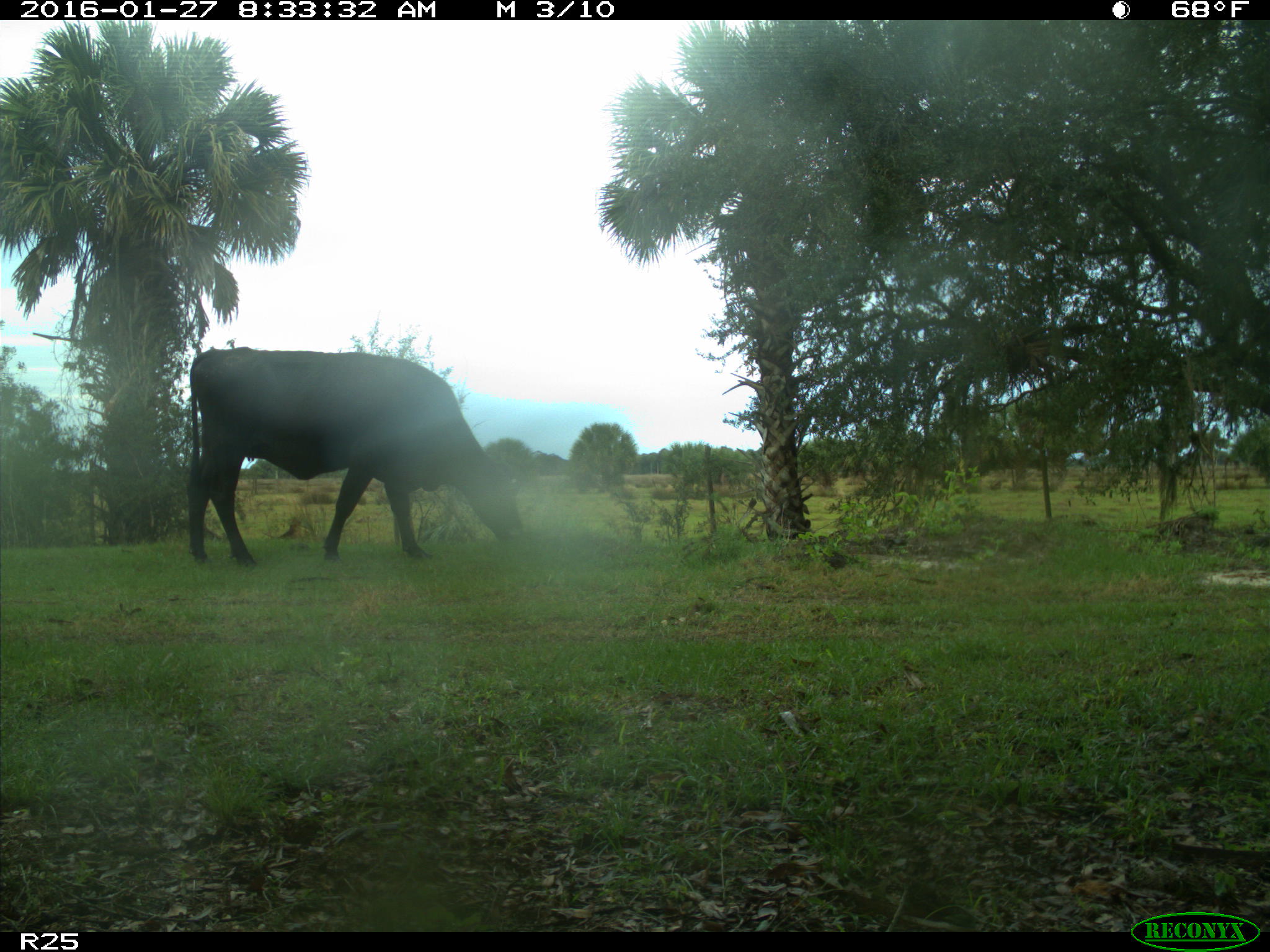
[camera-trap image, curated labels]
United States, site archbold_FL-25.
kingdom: Animalia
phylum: Chordata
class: Mammalia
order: Artiodactyla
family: Bovidae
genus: Bos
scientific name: Bos taurus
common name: domestic cow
Bos taurus (domestic cow).